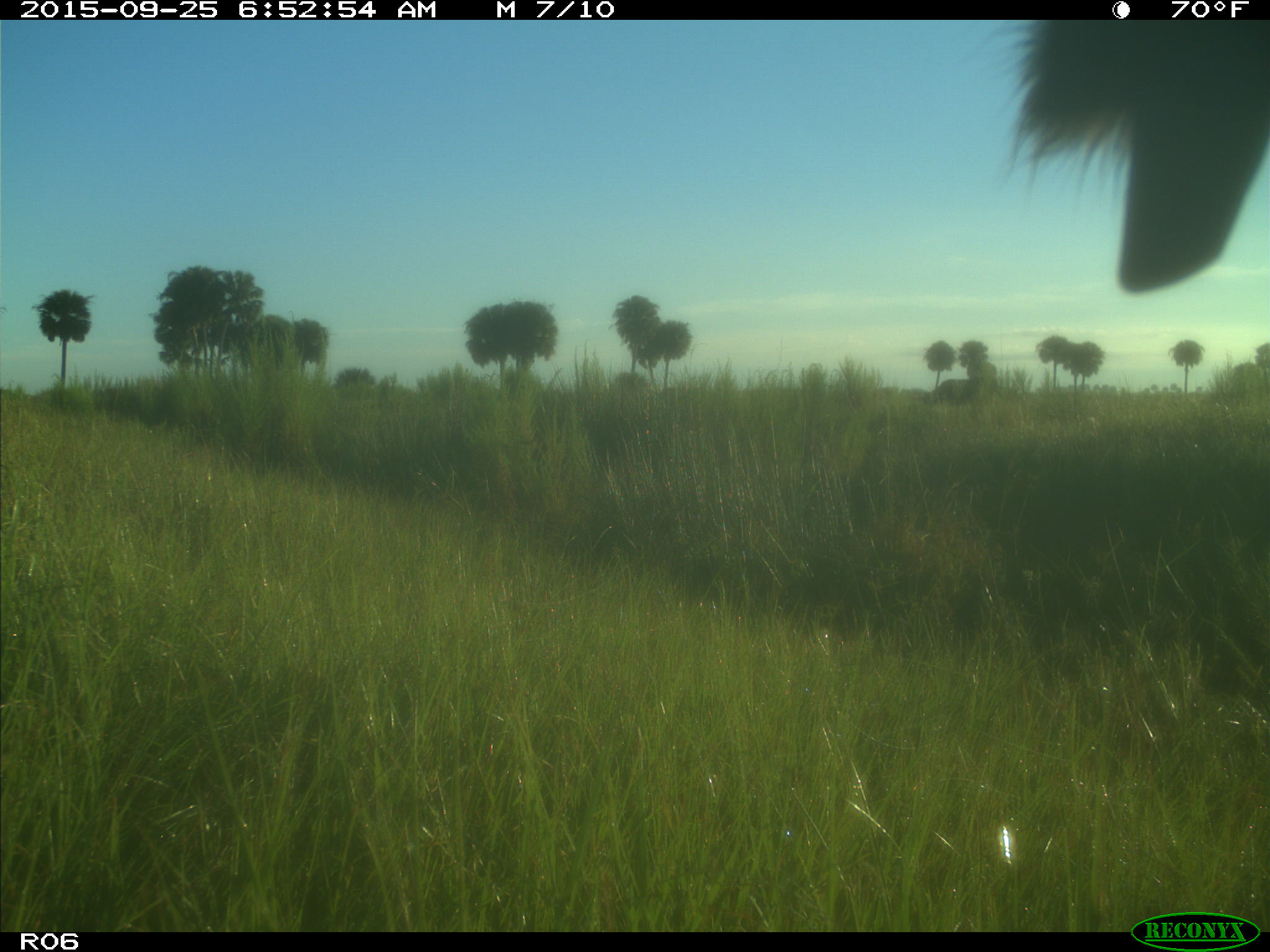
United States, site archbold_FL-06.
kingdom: Animalia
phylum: Chordata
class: Mammalia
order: Artiodactyla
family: Bovidae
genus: Bos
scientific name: Bos taurus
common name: domestic cow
Bos taurus (domestic cow).